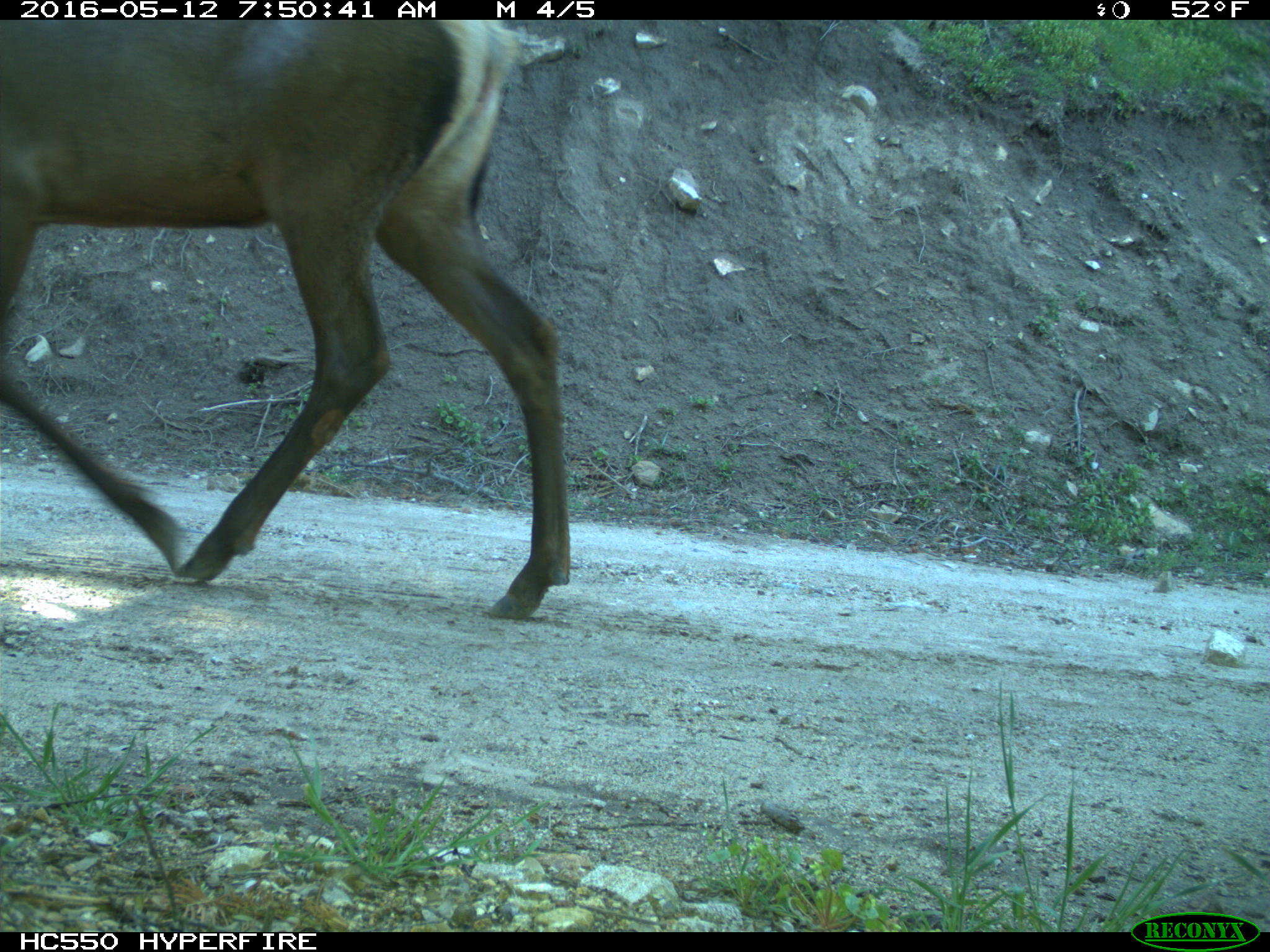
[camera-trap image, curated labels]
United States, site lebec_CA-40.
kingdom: Animalia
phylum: Chordata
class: Mammalia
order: Artiodactyla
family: Cervidae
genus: Cervus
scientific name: Cervus canadensis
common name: elk